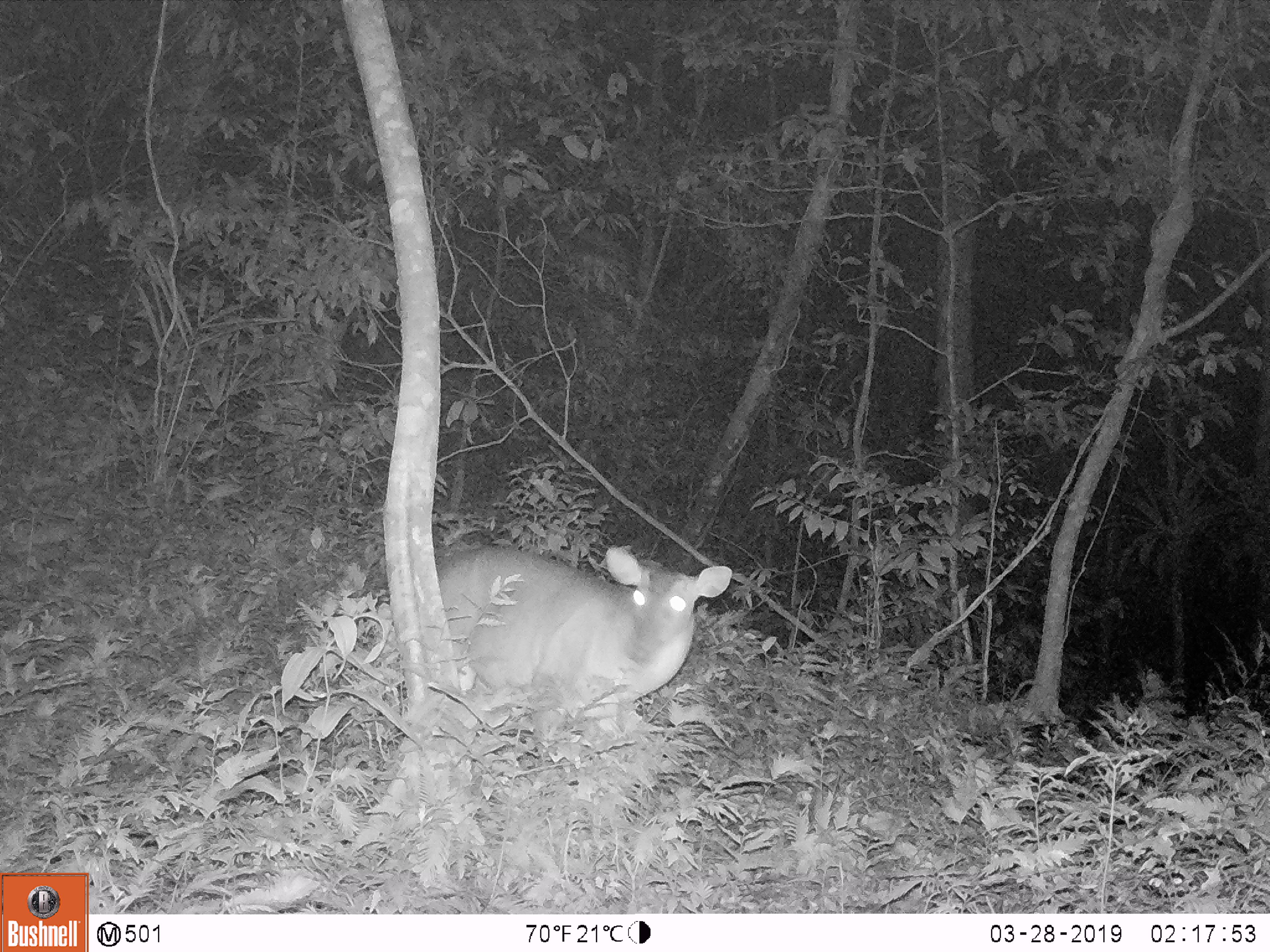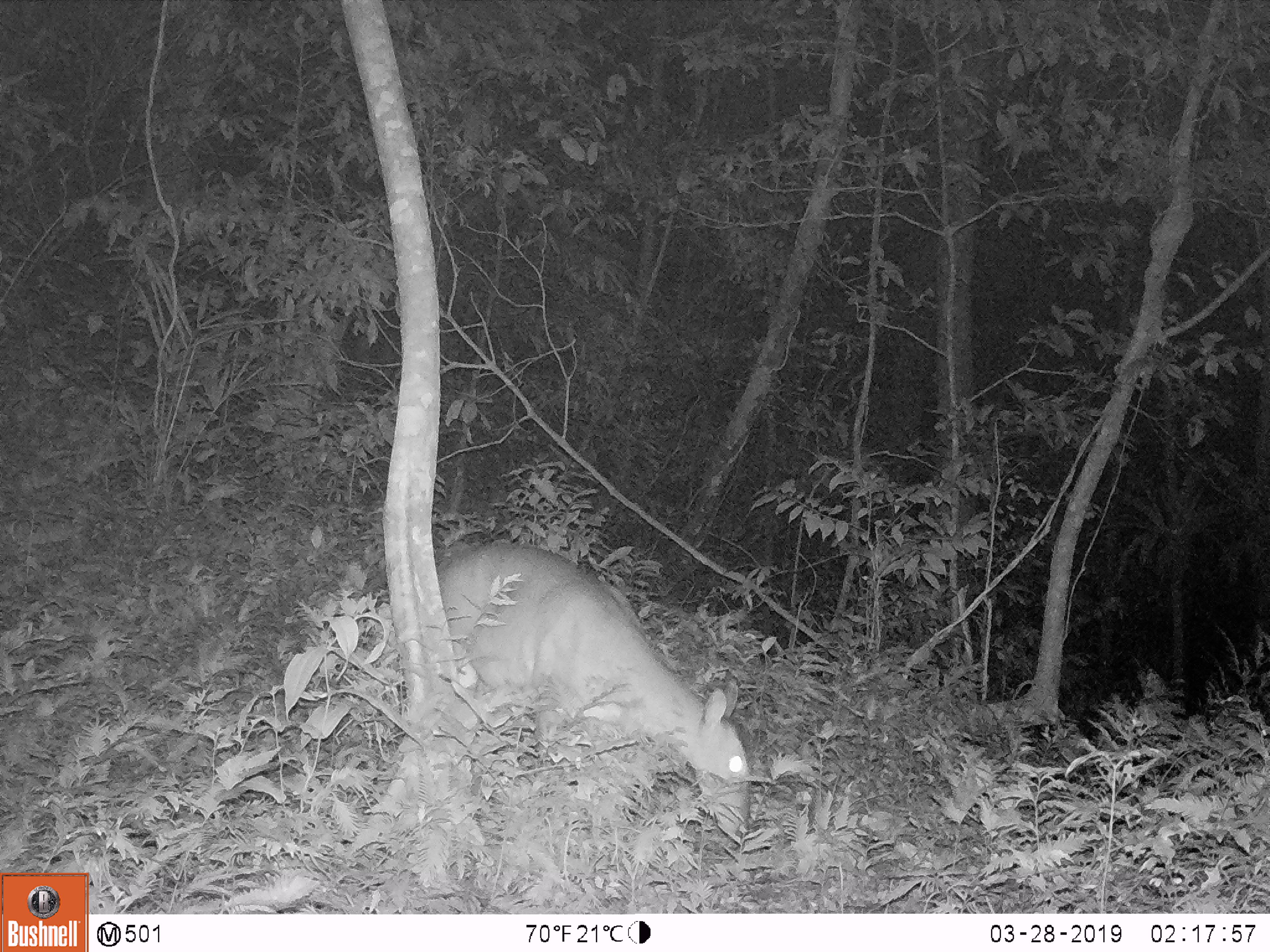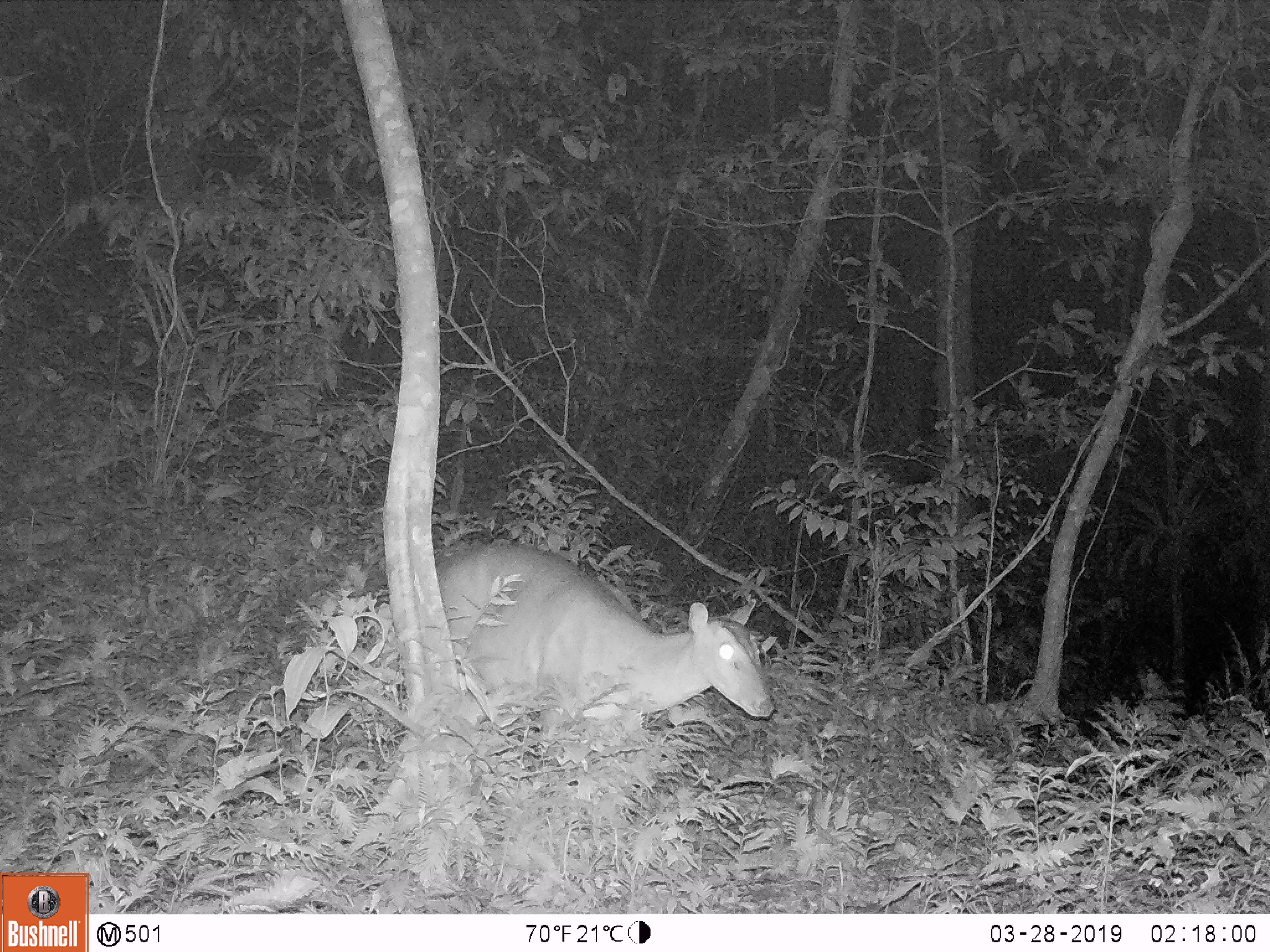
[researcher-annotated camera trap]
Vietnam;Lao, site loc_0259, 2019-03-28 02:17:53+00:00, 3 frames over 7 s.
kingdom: Animalia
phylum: Chordata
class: Mammalia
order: Artiodactyla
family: Cervidae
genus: Muntiacus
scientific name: Muntiacus vuquangensis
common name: large-antlered muntjac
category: large antlered muntjac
Large antlered muntjac (large-antlered muntjac) (Muntiacus vuquangensis). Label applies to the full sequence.